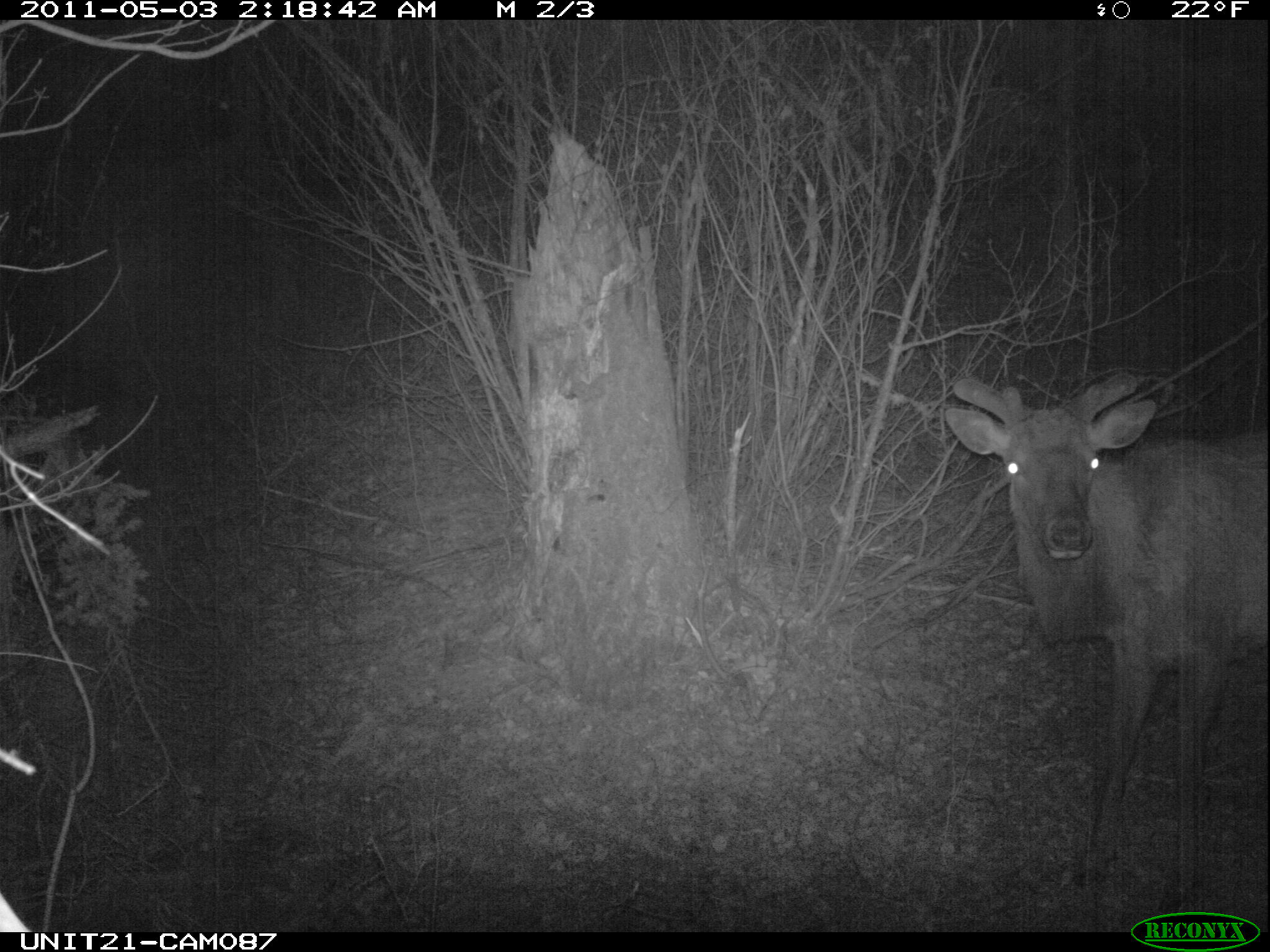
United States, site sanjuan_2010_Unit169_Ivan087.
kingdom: Animalia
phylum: Chordata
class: Mammalia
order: Artiodactyla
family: Cervidae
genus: Cervus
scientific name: Cervus elaphus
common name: red deer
Cervus elaphus (red deer).